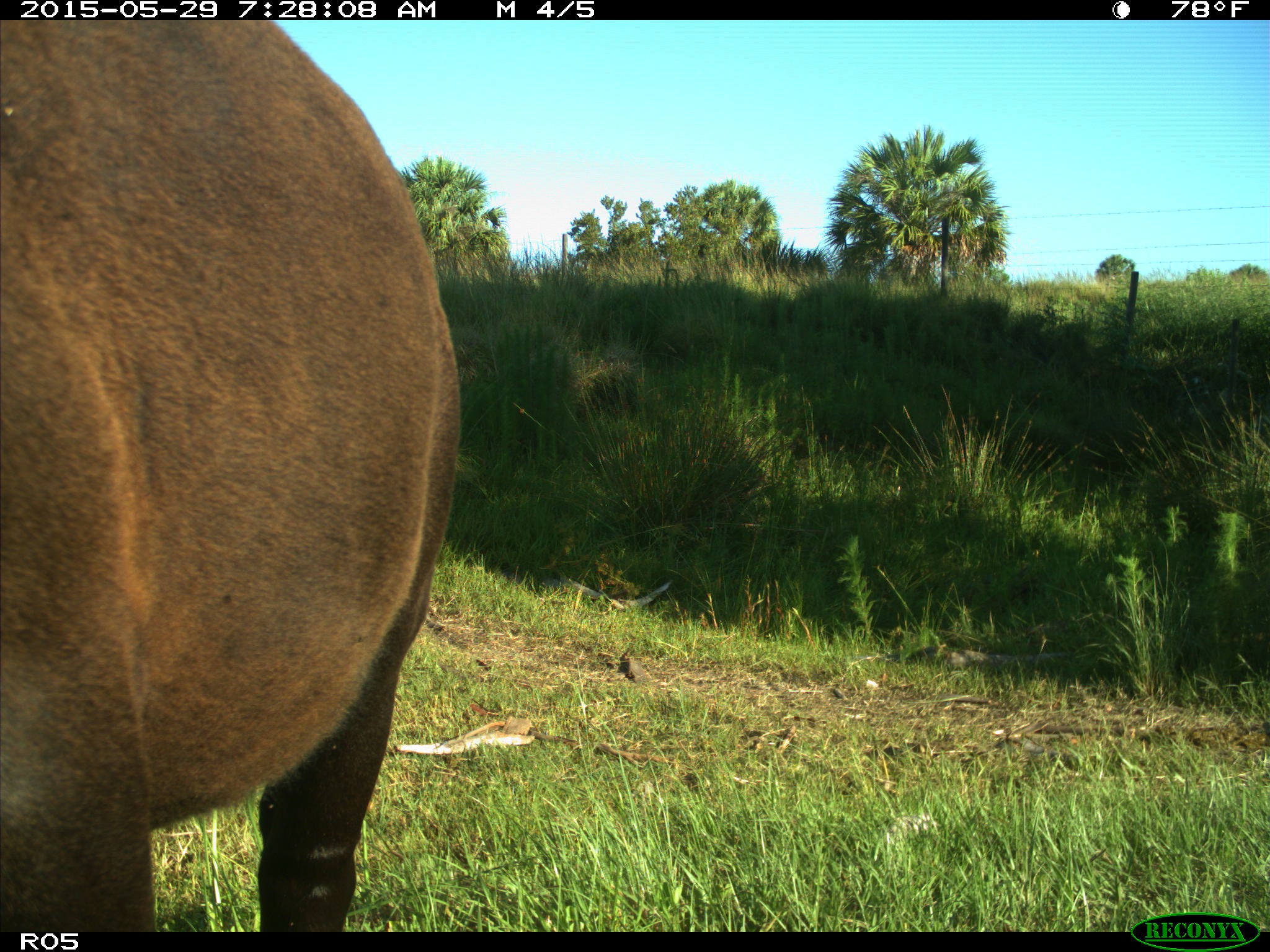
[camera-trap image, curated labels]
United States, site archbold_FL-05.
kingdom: Animalia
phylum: Chordata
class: Mammalia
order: Artiodactyla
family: Bovidae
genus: Bos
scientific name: Bos taurus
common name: domestic cow